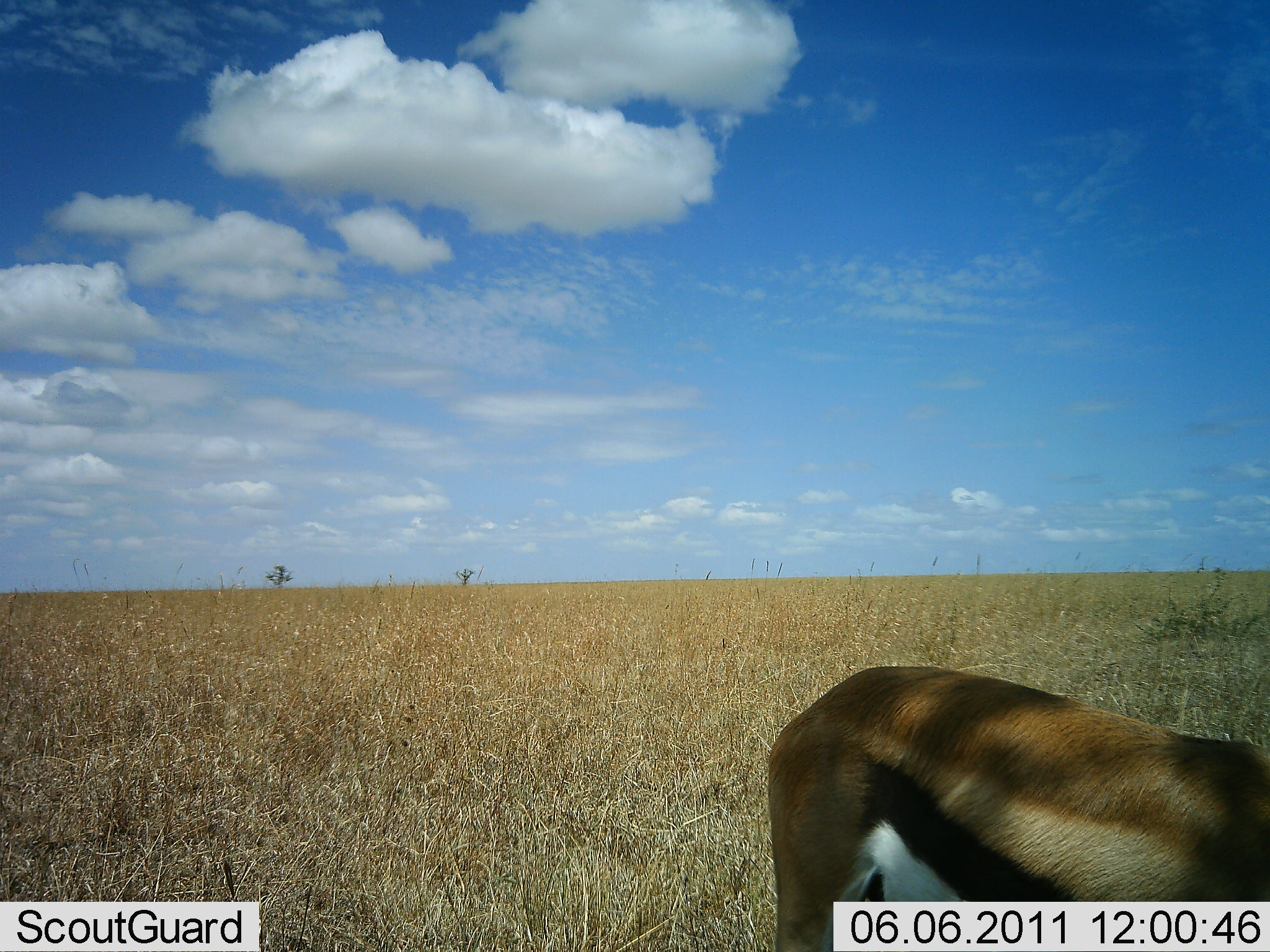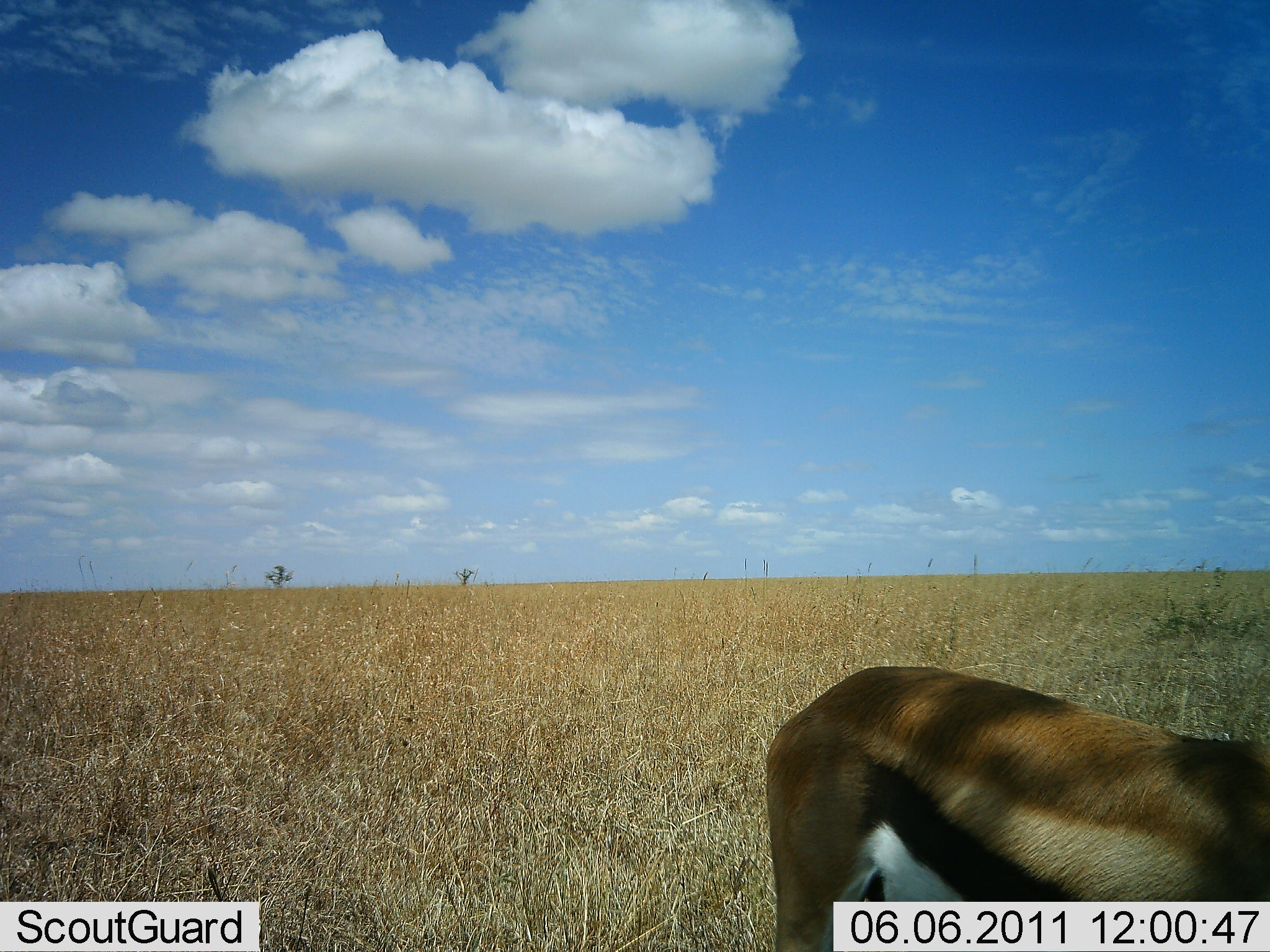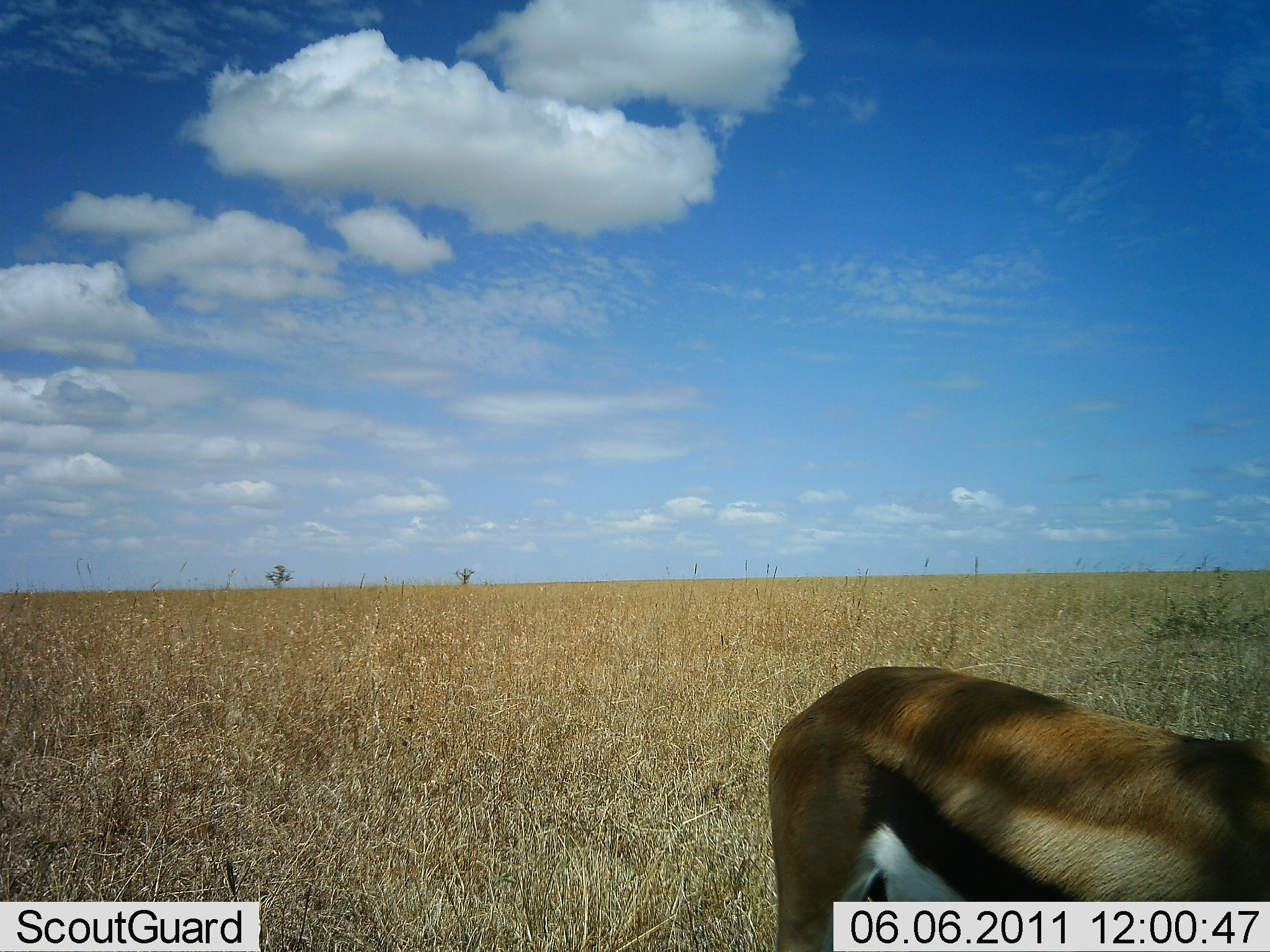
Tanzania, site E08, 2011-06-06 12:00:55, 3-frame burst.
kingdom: Animalia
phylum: Chordata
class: Mammalia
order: Artiodactyla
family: Bovidae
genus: Eudorcas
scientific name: Eudorcas thomsonii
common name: thomson's gazelle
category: gazellethomsons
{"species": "gazellethomsons (thomson's gazelle) (Eudorcas thomsonii)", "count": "1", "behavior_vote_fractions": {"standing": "58%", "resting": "0%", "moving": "17%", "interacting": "0%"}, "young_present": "0%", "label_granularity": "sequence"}